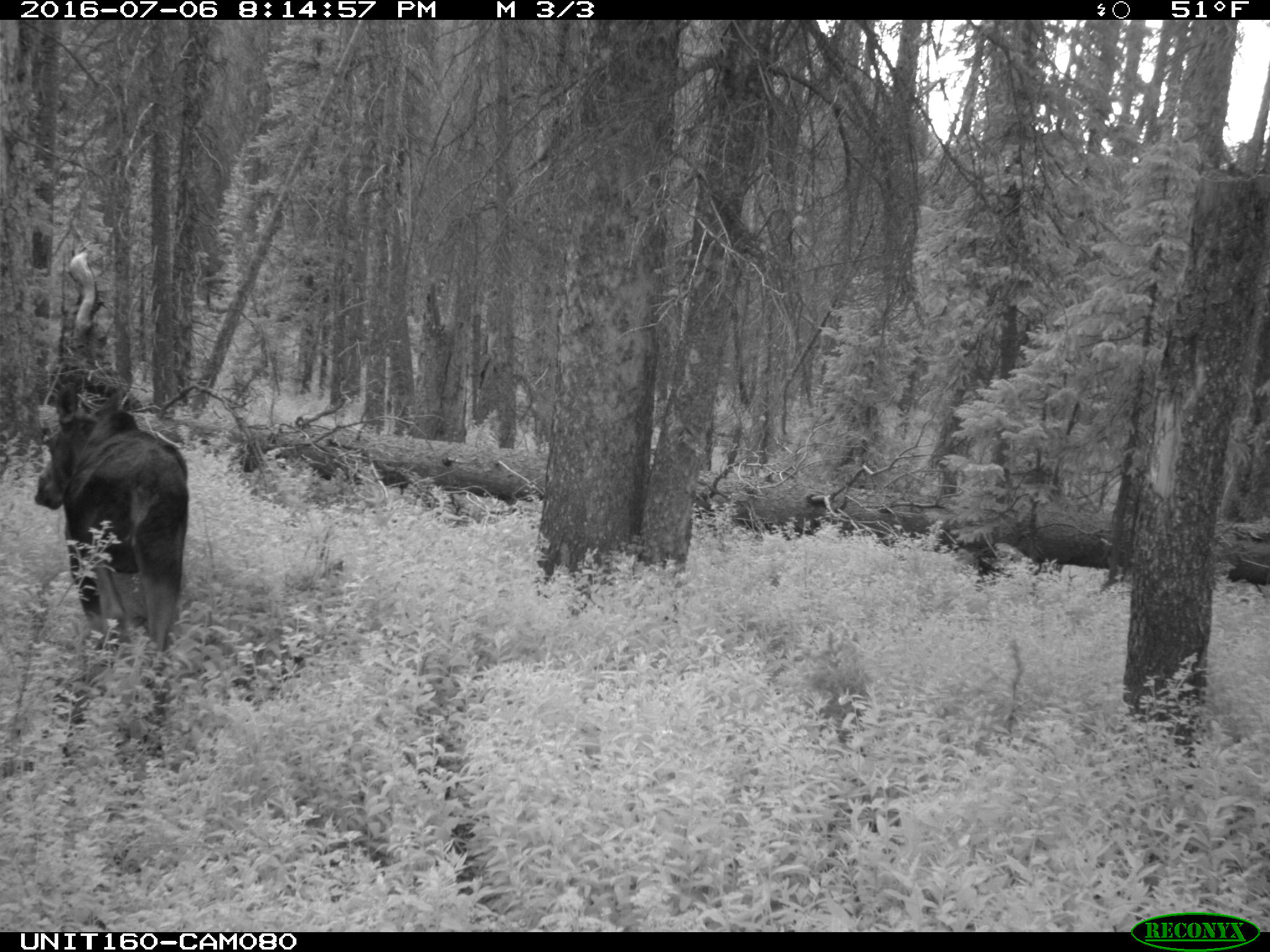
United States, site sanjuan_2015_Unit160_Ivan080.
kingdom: Animalia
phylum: Chordata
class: Mammalia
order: Artiodactyla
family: Cervidae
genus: Alces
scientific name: Alces alces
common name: moose